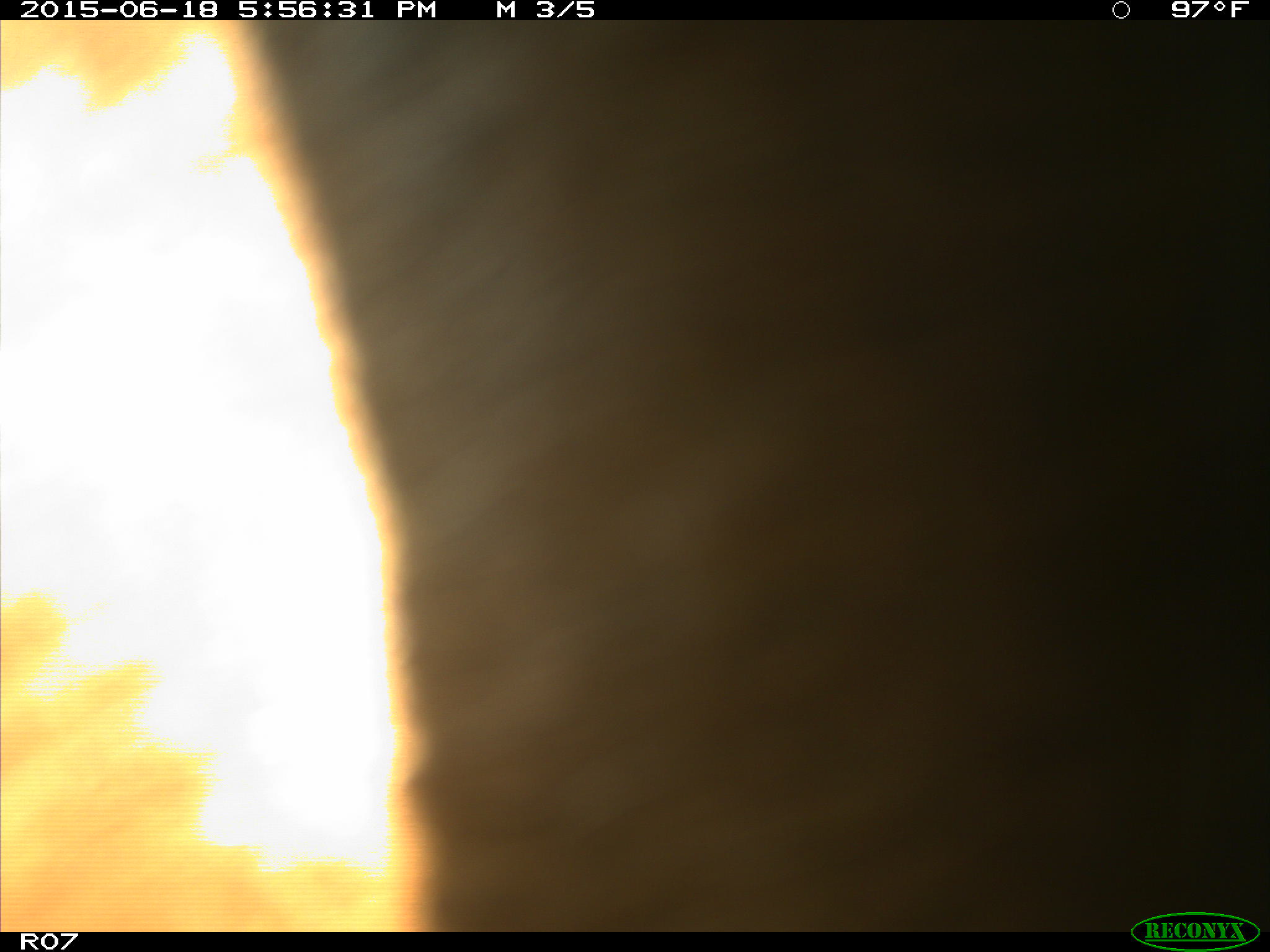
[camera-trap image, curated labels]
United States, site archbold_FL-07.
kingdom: Animalia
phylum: Chordata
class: Mammalia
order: Artiodactyla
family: Bovidae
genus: Bos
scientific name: Bos taurus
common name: domestic cow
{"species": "Bos taurus (domestic cow)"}